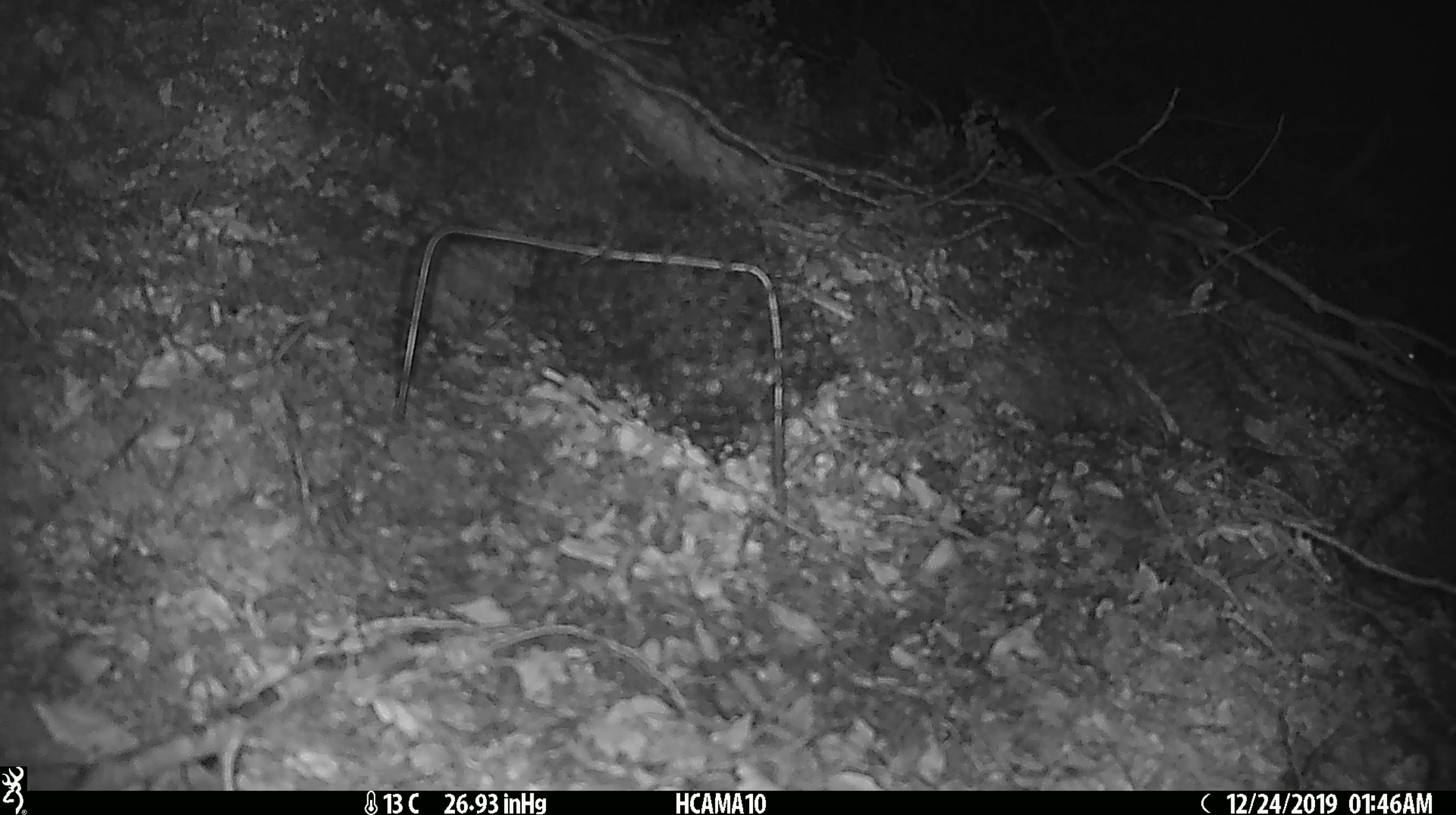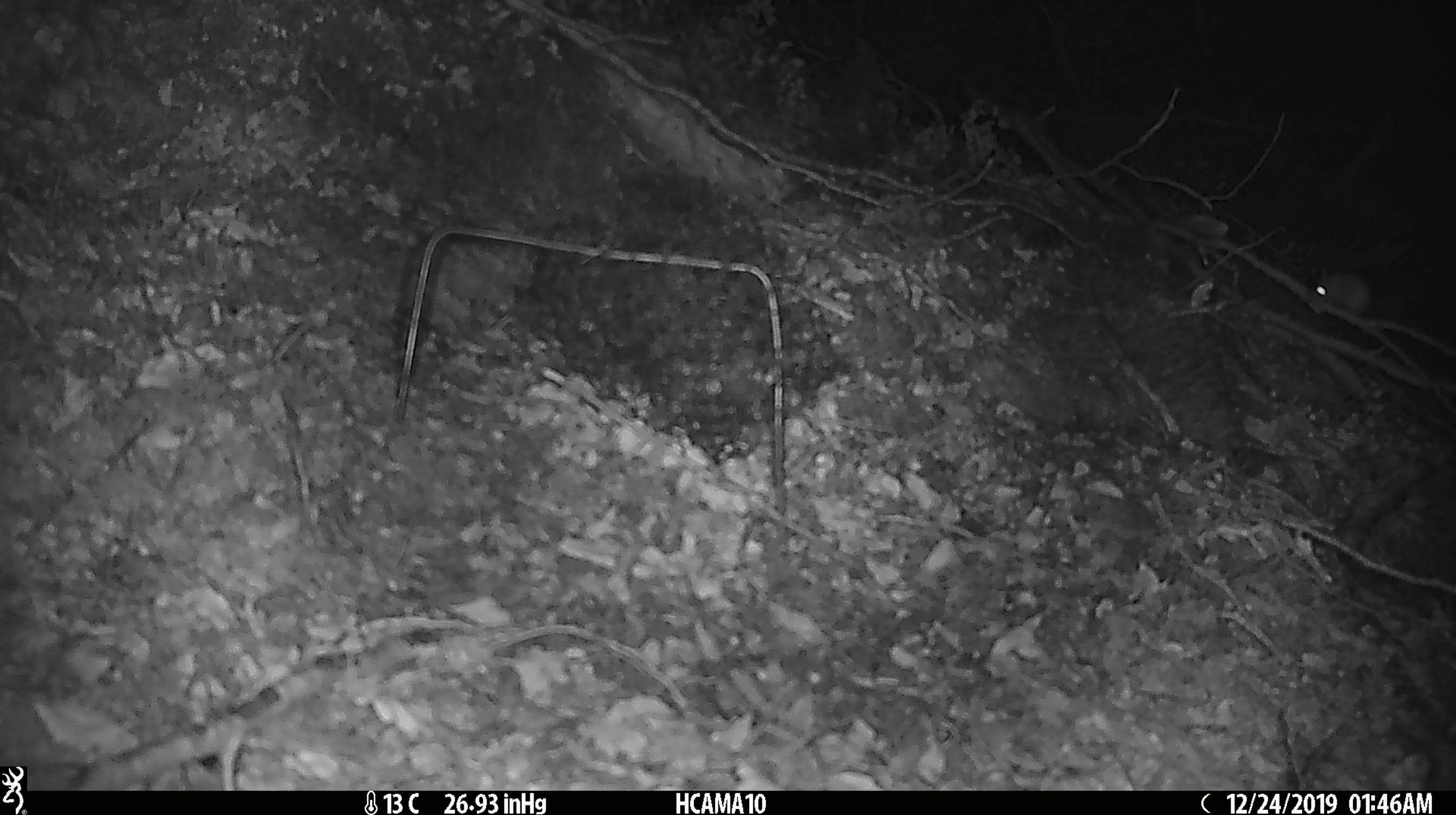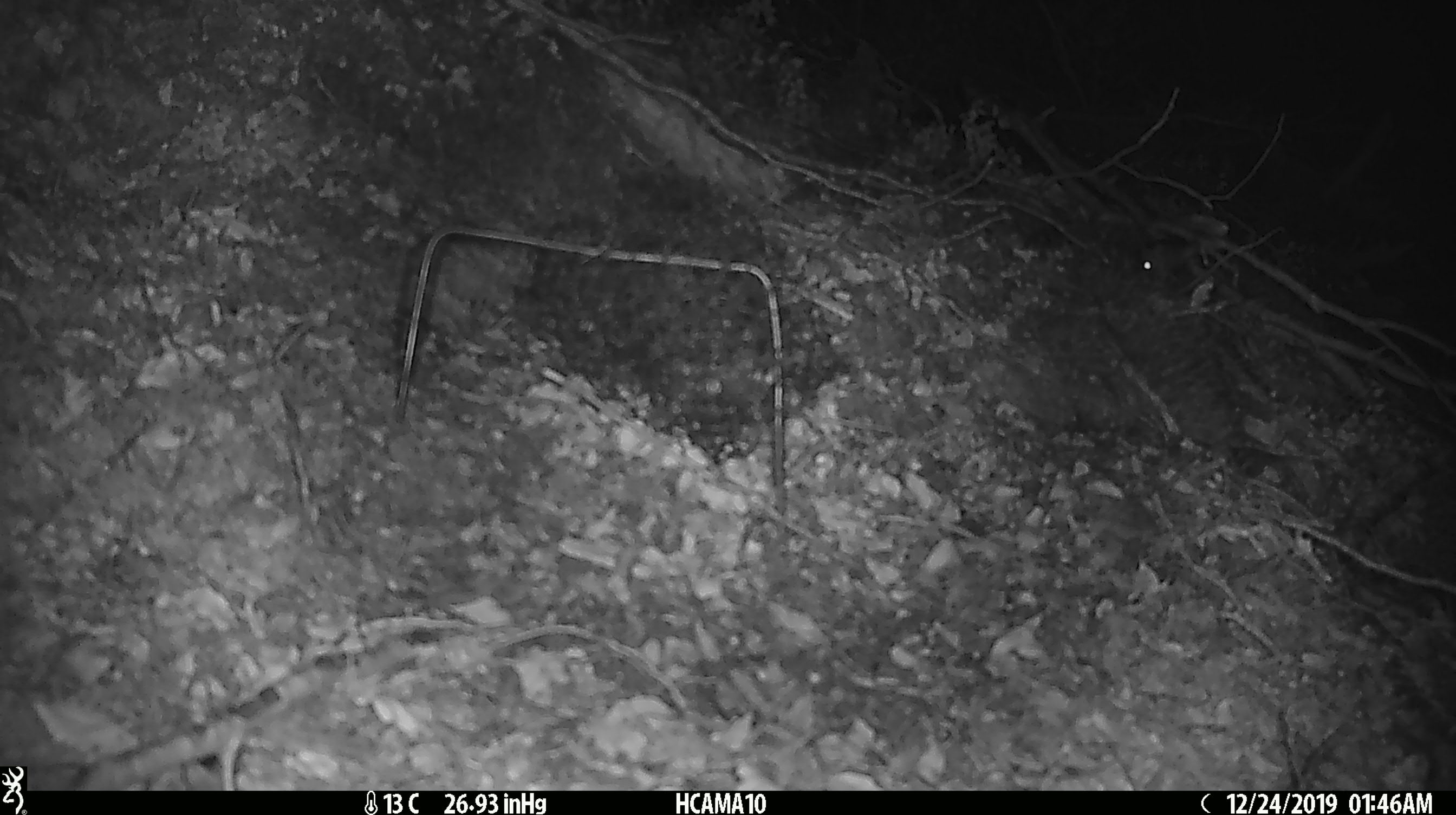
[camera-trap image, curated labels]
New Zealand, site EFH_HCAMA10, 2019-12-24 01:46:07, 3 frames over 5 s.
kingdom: Animalia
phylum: Chordata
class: Mammalia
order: Rodentia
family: Muridae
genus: Mus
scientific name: Mus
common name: mouse